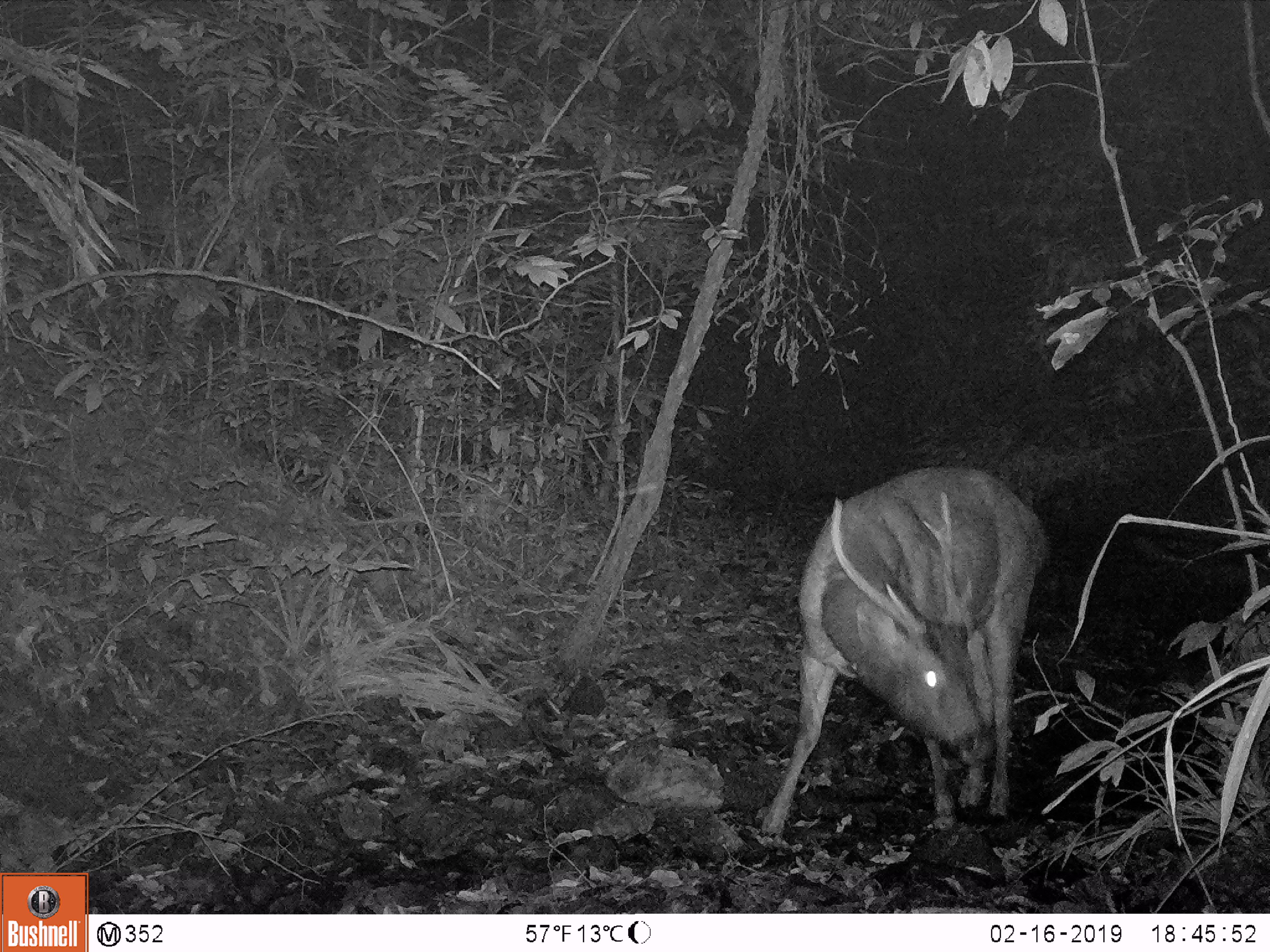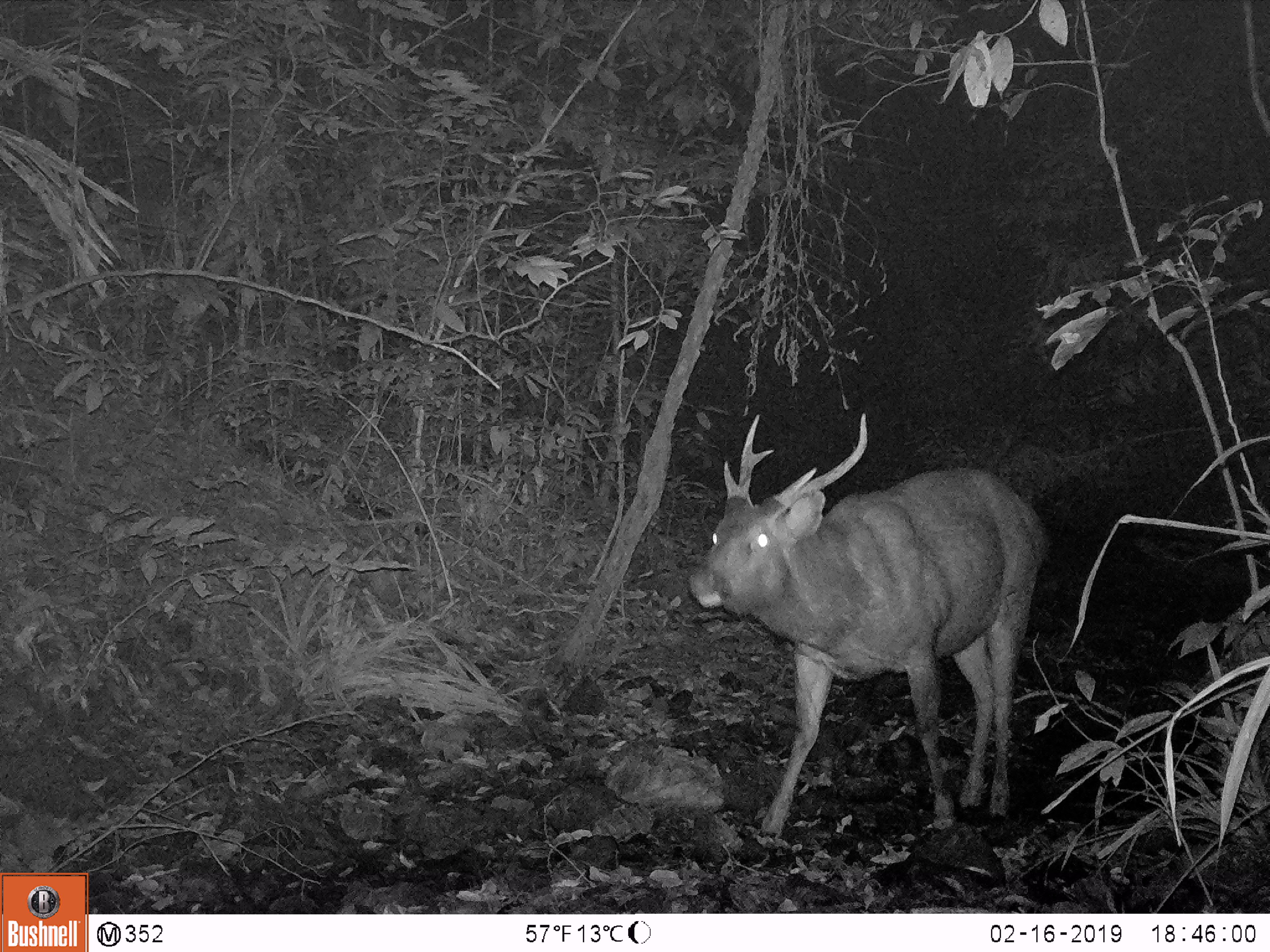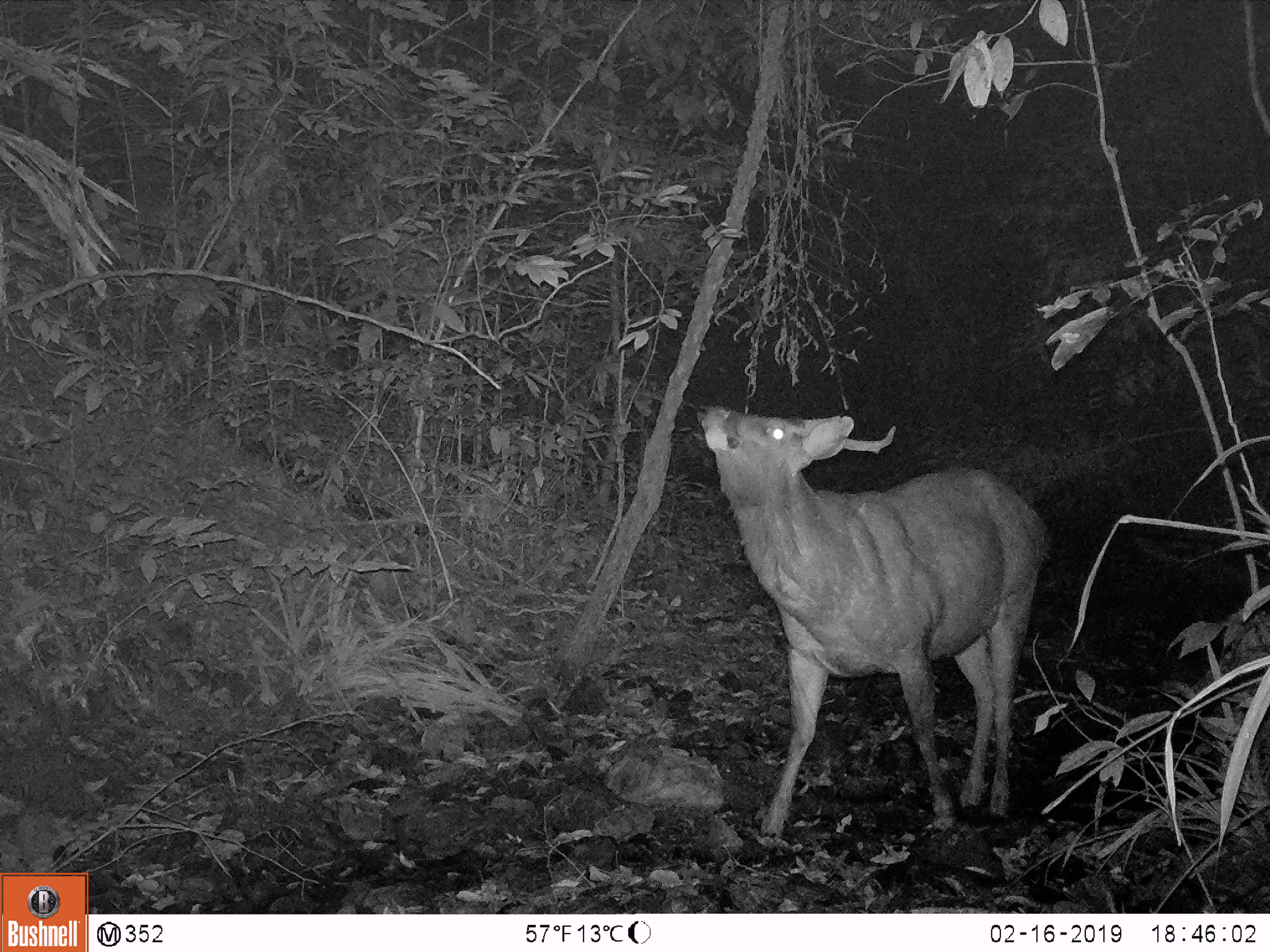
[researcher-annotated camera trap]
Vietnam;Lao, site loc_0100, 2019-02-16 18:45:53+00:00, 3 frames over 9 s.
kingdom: Animalia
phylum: Chordata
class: Mammalia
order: Artiodactyla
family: Cervidae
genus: Rusa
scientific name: Rusa unicolor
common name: sambar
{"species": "sambar (Rusa unicolor)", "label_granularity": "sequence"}